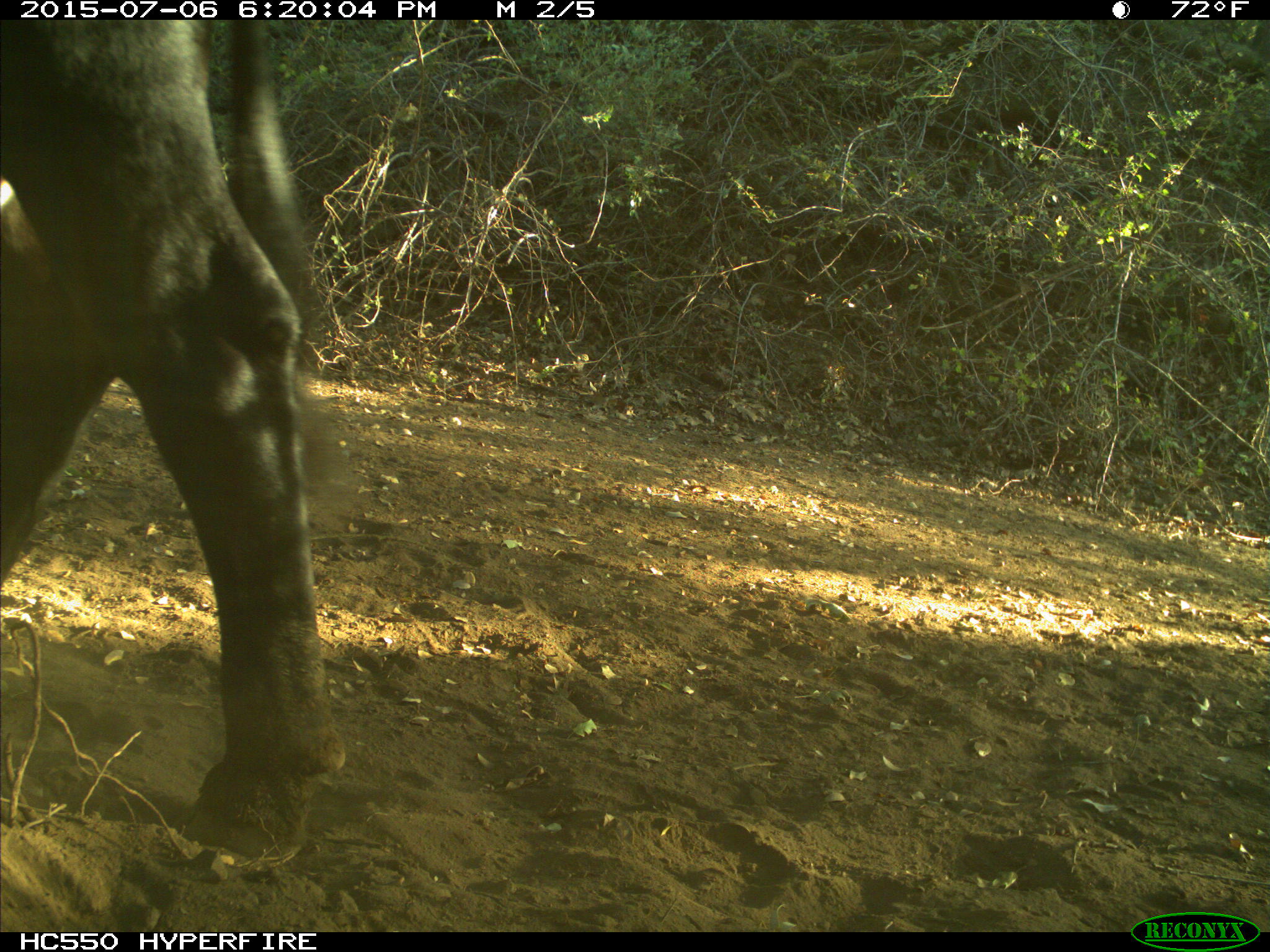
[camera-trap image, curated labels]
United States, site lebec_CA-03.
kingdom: Animalia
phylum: Chordata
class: Mammalia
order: Artiodactyla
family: Bovidae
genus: Bos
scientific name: Bos taurus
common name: domestic cow